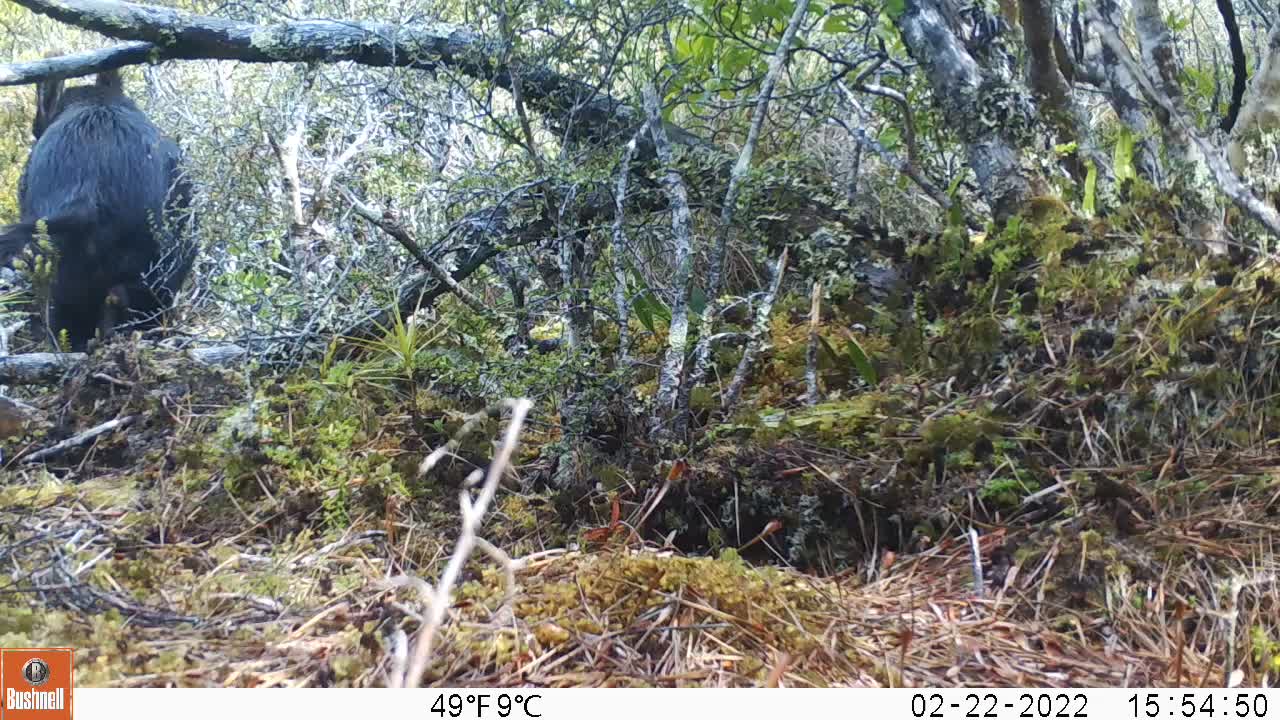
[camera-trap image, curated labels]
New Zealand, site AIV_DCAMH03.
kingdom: Animalia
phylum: Chordata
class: Mammalia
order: Artiodactyla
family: Suidae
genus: Sus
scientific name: Sus scrofa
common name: pig